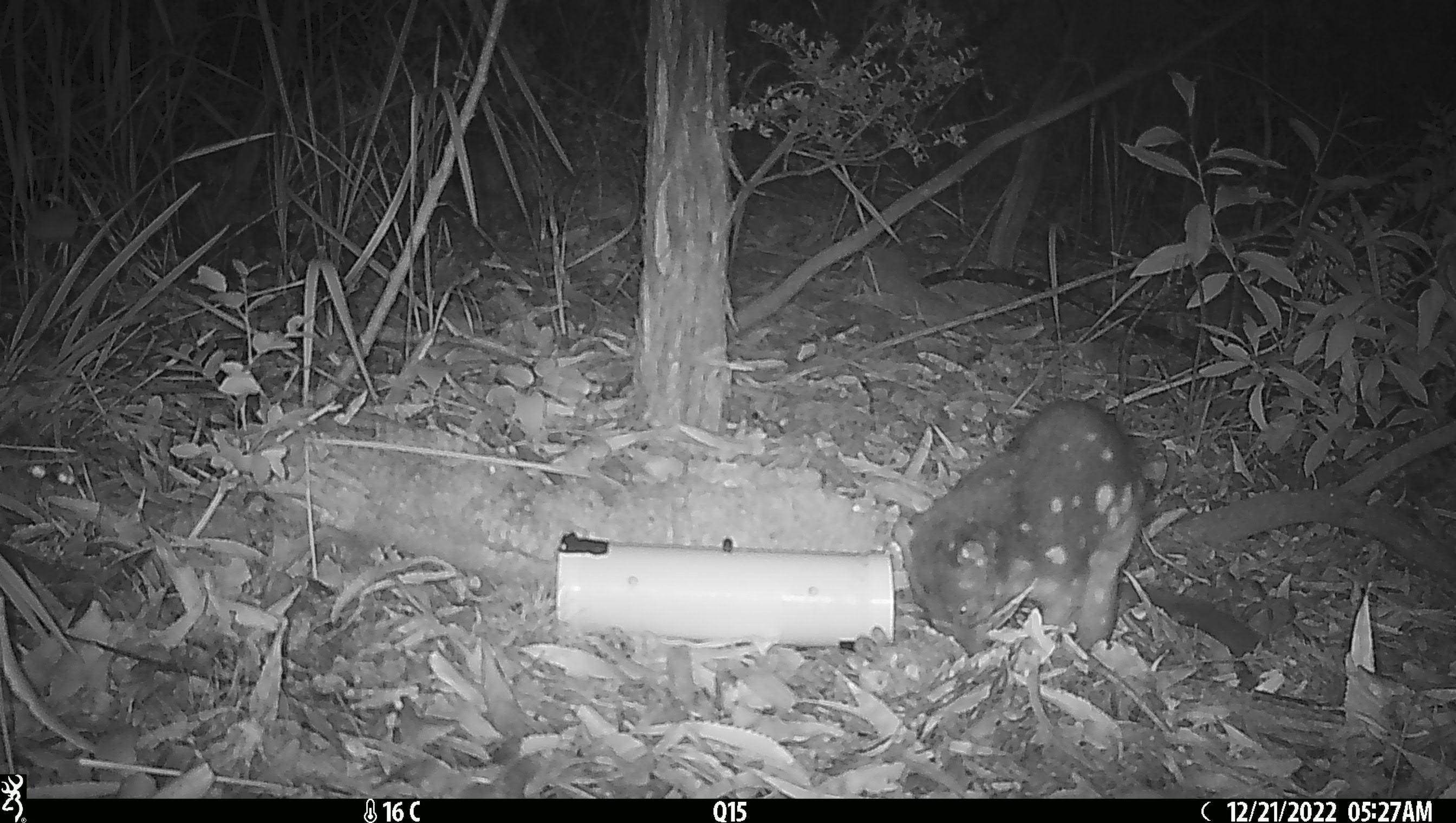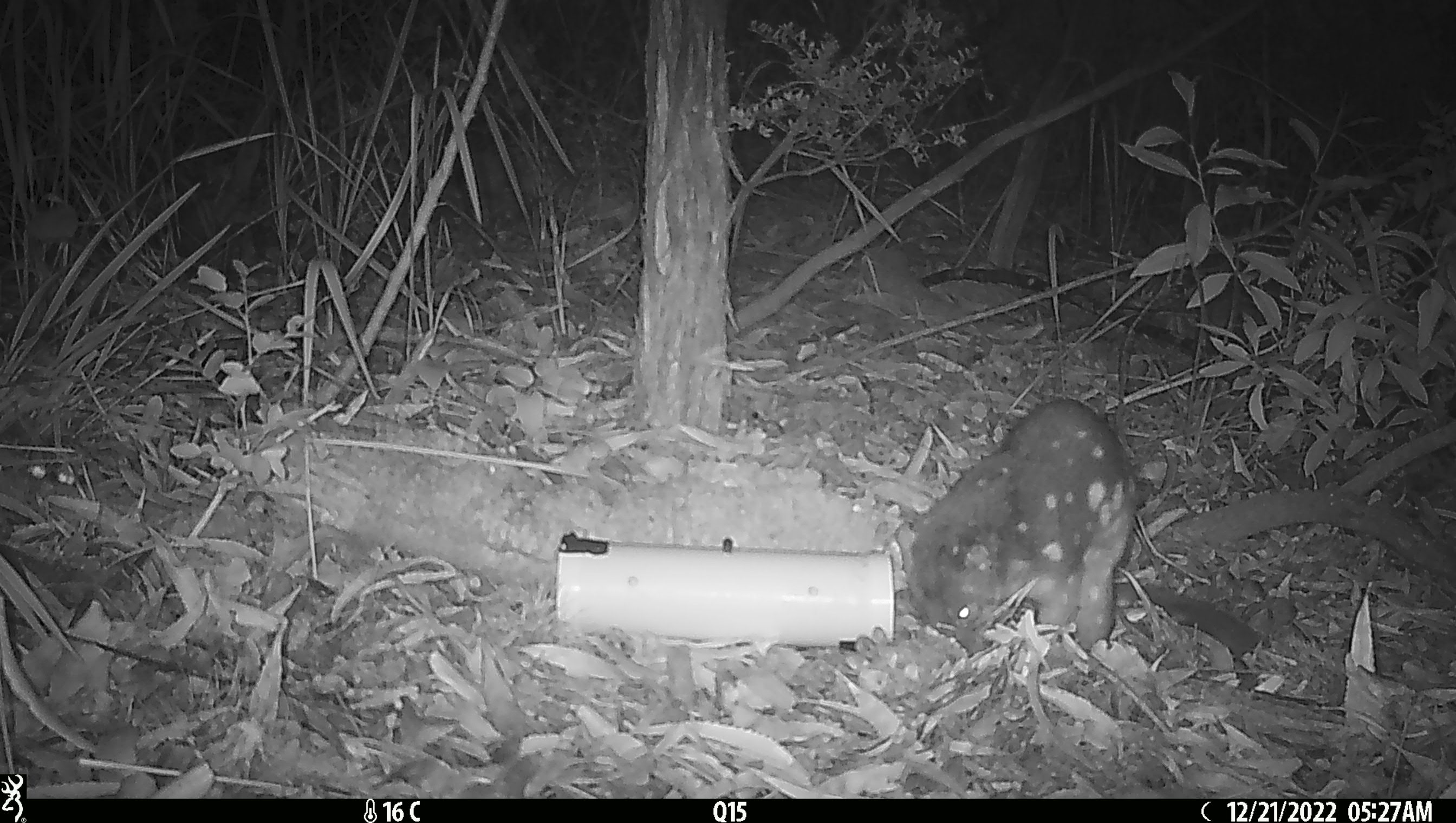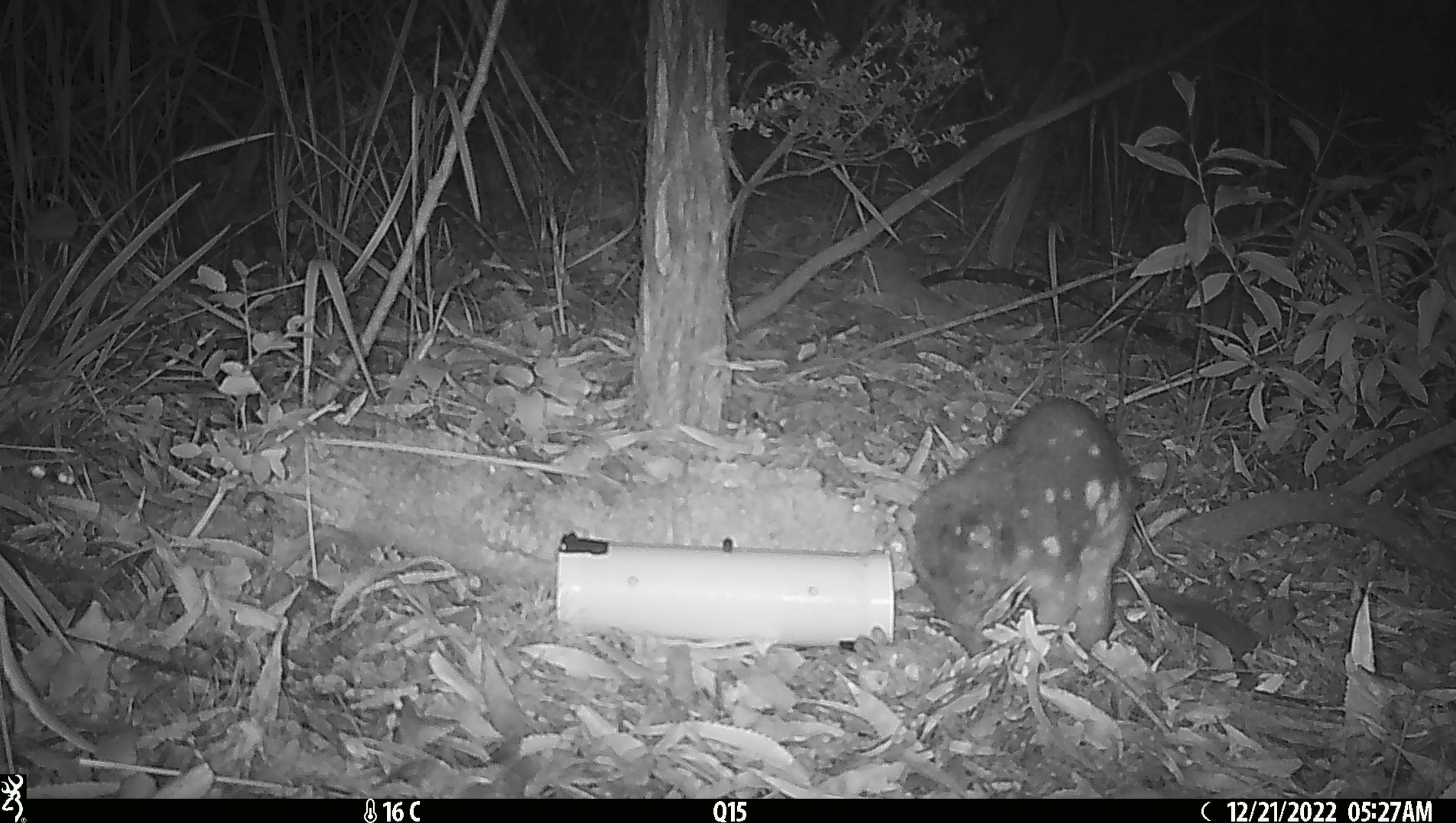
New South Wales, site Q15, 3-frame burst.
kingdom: Animalia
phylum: Chordata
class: Mammalia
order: Dasyuromorphia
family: Dasyuridae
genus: Dasyurus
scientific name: Dasyurus maculatus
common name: spotted-tailed quoll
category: quoll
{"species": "quoll (spotted-tailed quoll) (Dasyurus maculatus)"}